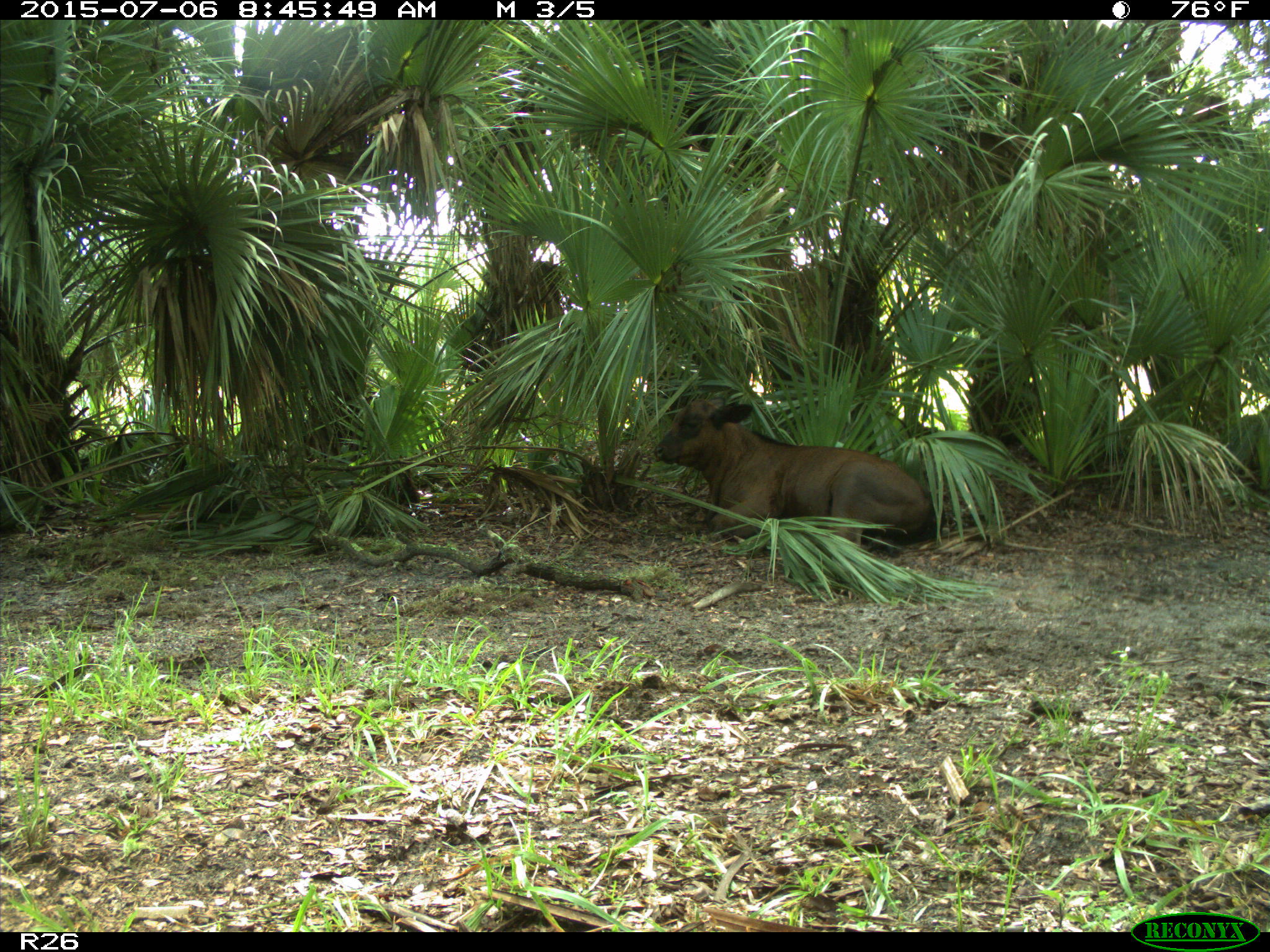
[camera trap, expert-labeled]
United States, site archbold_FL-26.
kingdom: Animalia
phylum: Chordata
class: Mammalia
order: Artiodactyla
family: Bovidae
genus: Bos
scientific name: Bos taurus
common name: domestic cow